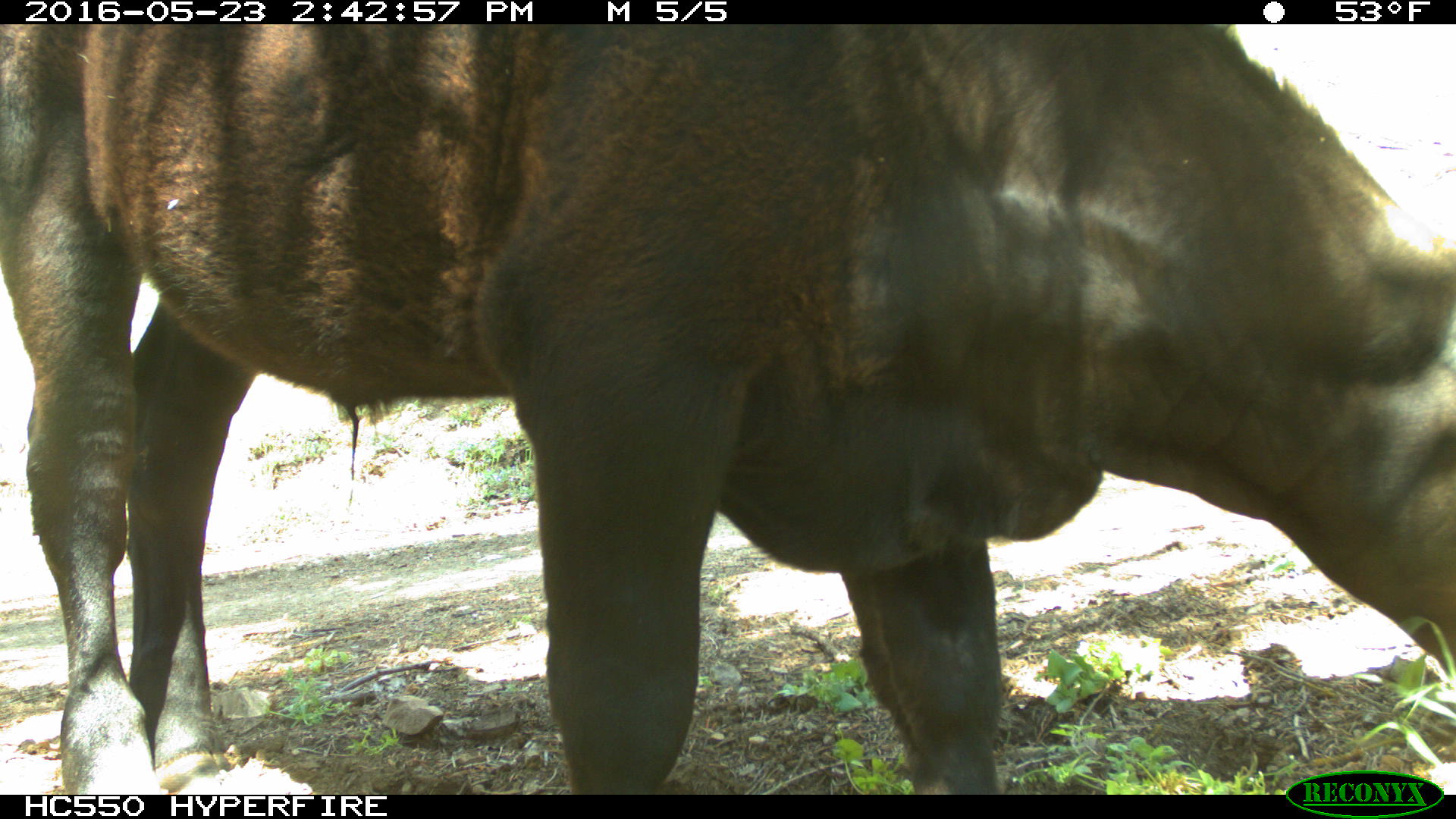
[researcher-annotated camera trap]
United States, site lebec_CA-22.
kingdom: Animalia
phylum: Chordata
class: Mammalia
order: Artiodactyla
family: Bovidae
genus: Bos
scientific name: Bos taurus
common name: domestic cow